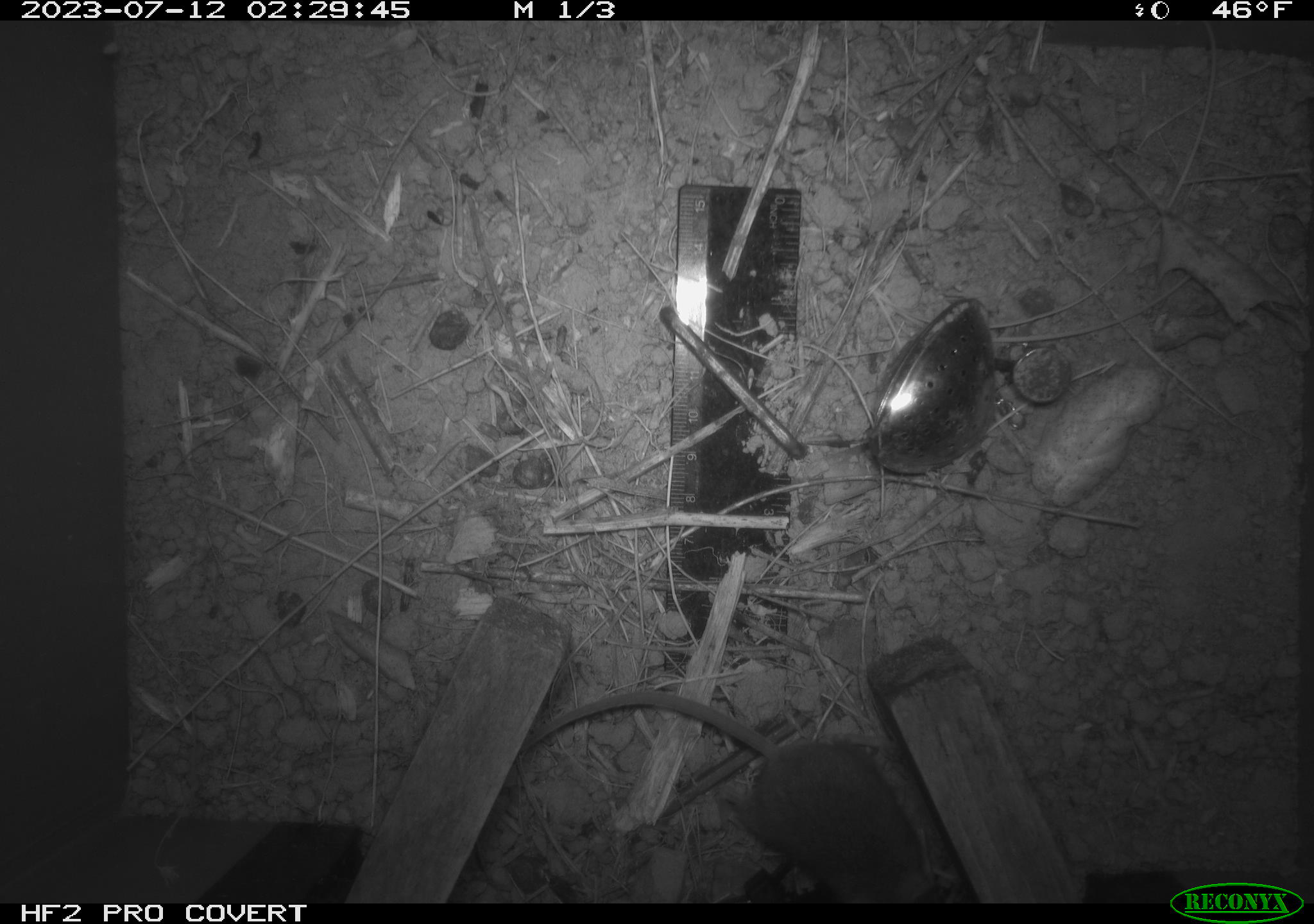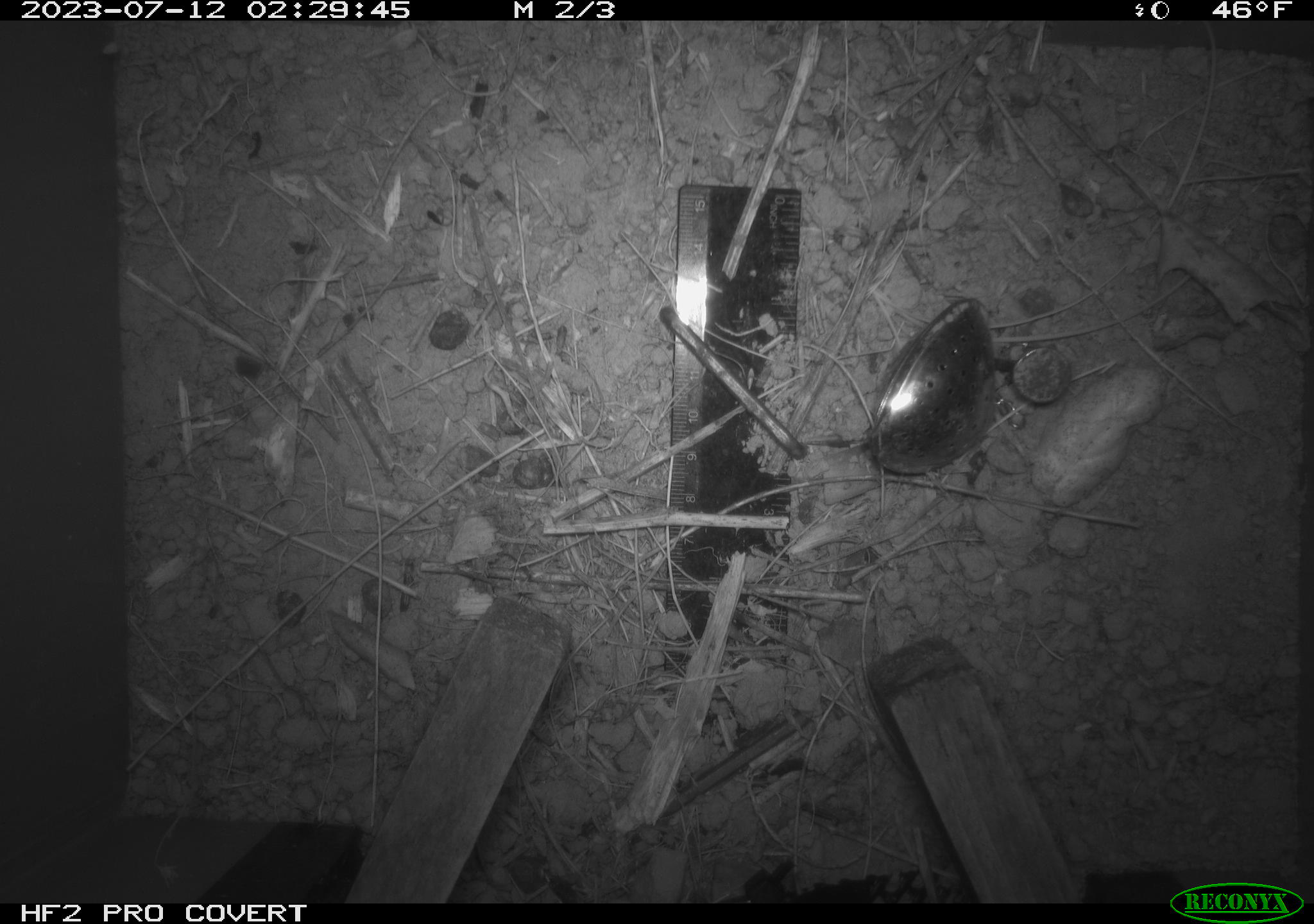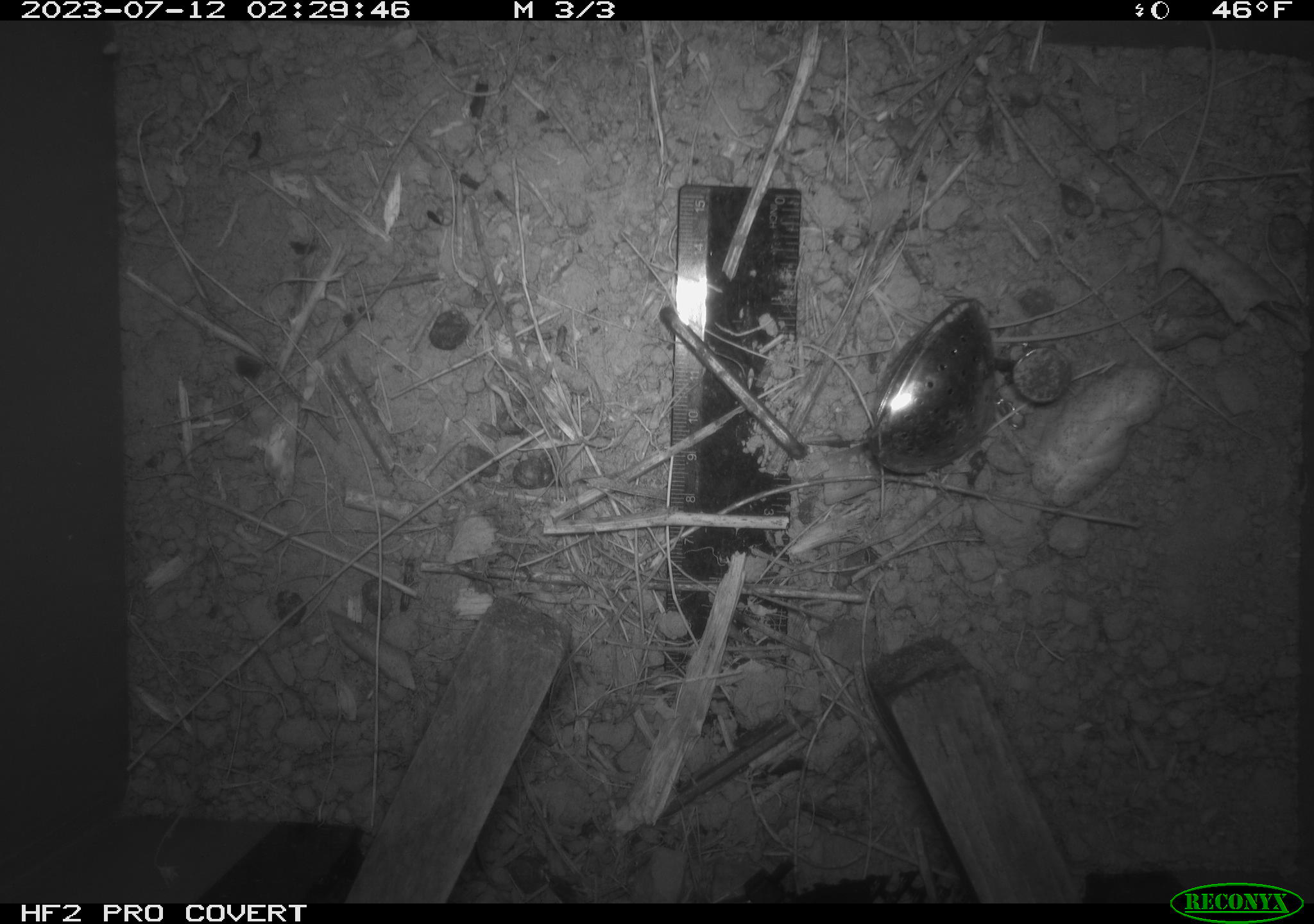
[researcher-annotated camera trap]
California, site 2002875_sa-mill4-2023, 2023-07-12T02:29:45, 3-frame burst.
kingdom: Animalia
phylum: Chordata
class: Mammalia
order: Rodentia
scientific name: Rodentia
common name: mouse species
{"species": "mouse species (Rodentia)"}